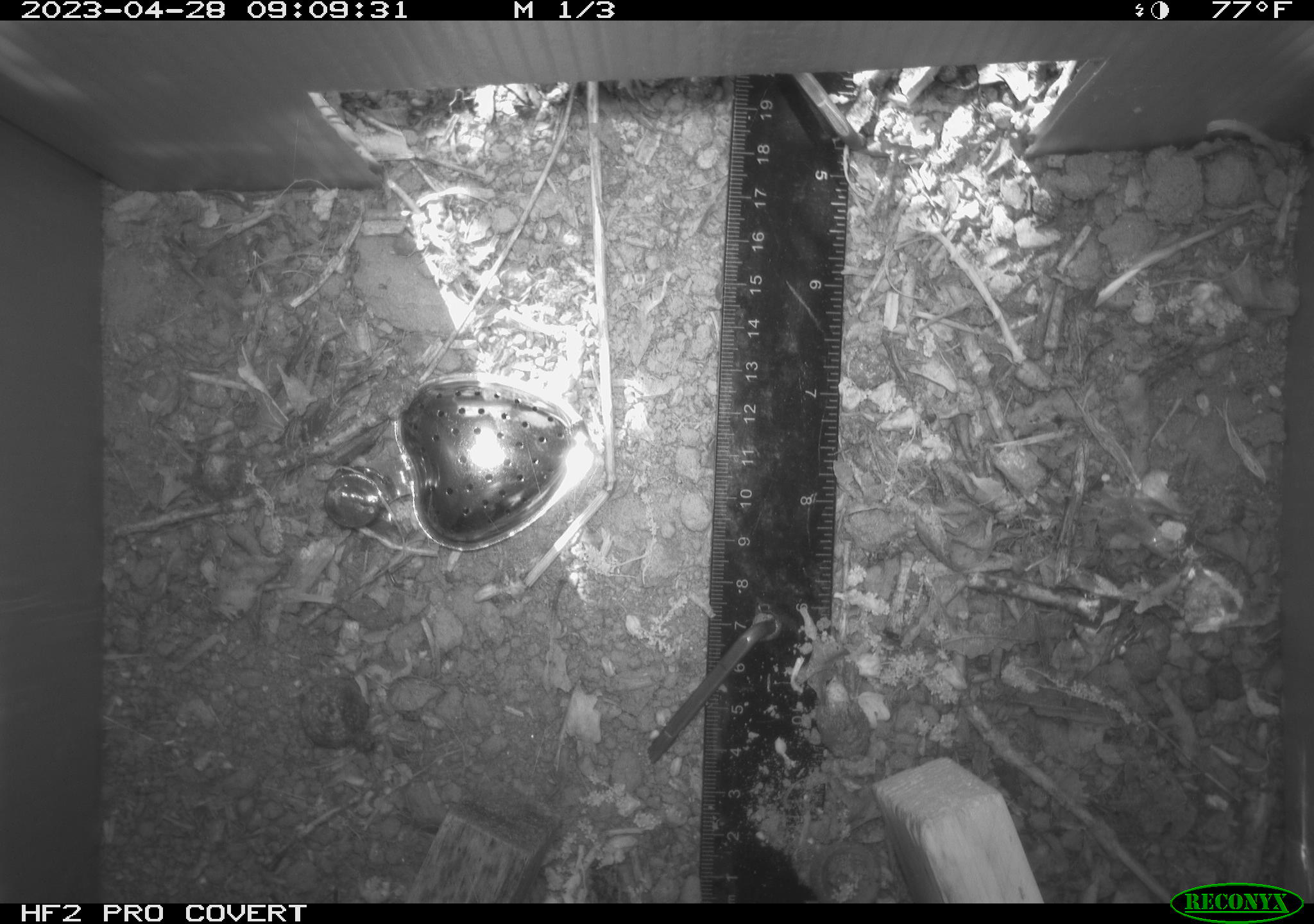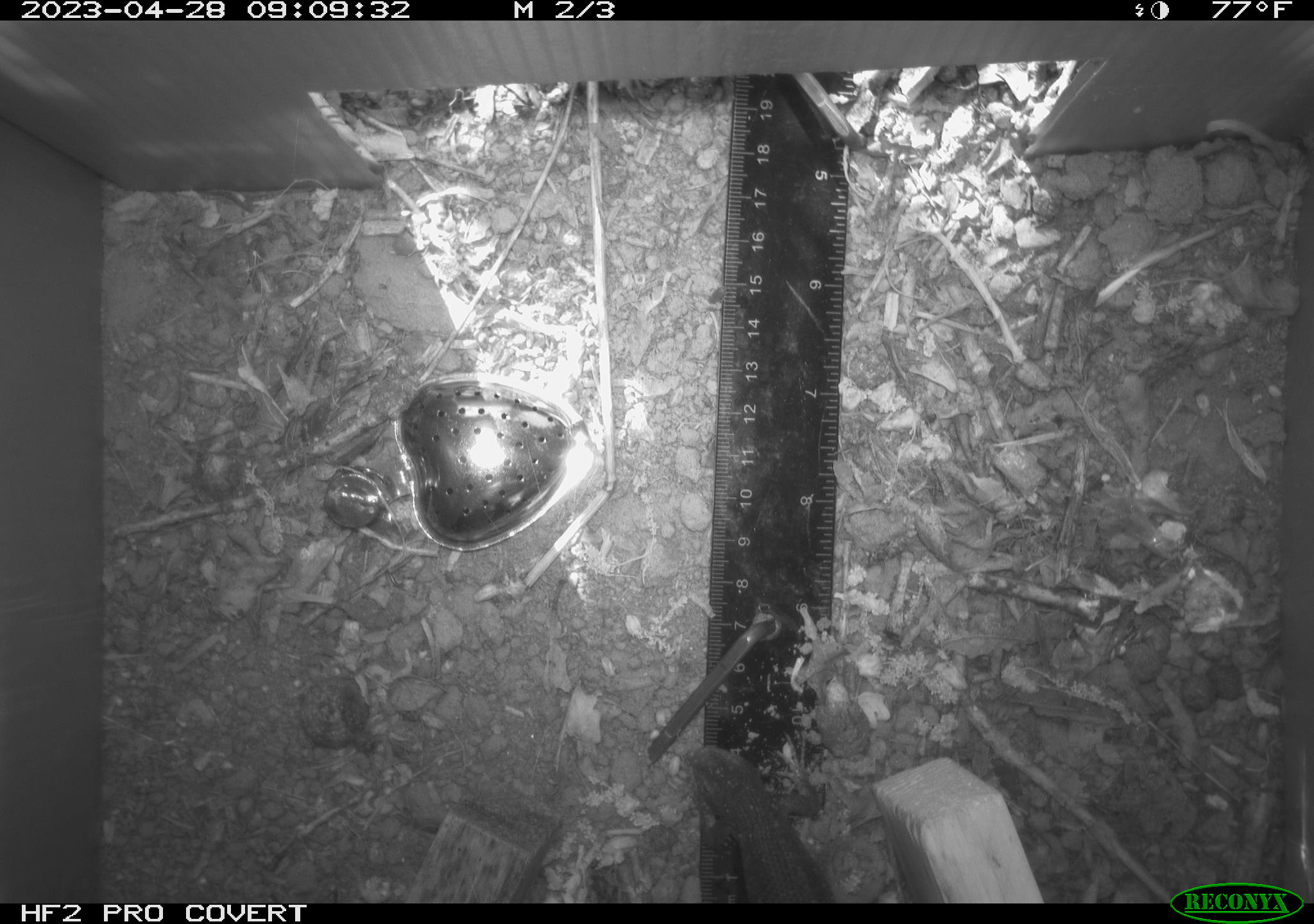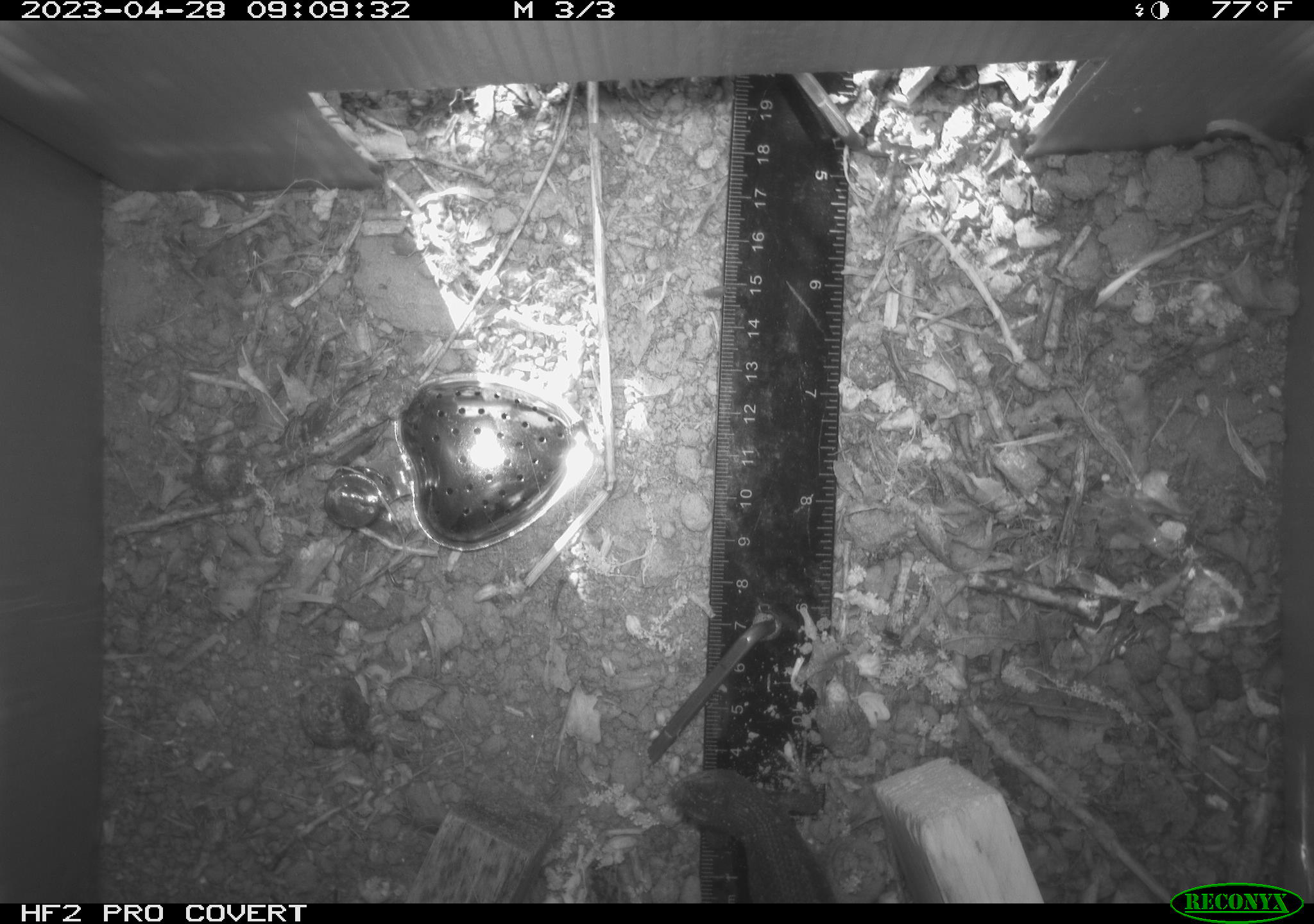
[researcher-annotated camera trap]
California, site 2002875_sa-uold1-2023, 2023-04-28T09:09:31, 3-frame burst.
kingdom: Animalia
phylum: Chordata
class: Reptilia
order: Squamata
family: Phrynosomatidae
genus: Sceloporus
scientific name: Sceloporus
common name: spiny lizards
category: sceloporus species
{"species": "sceloporus species (spiny lizards) (Sceloporus)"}